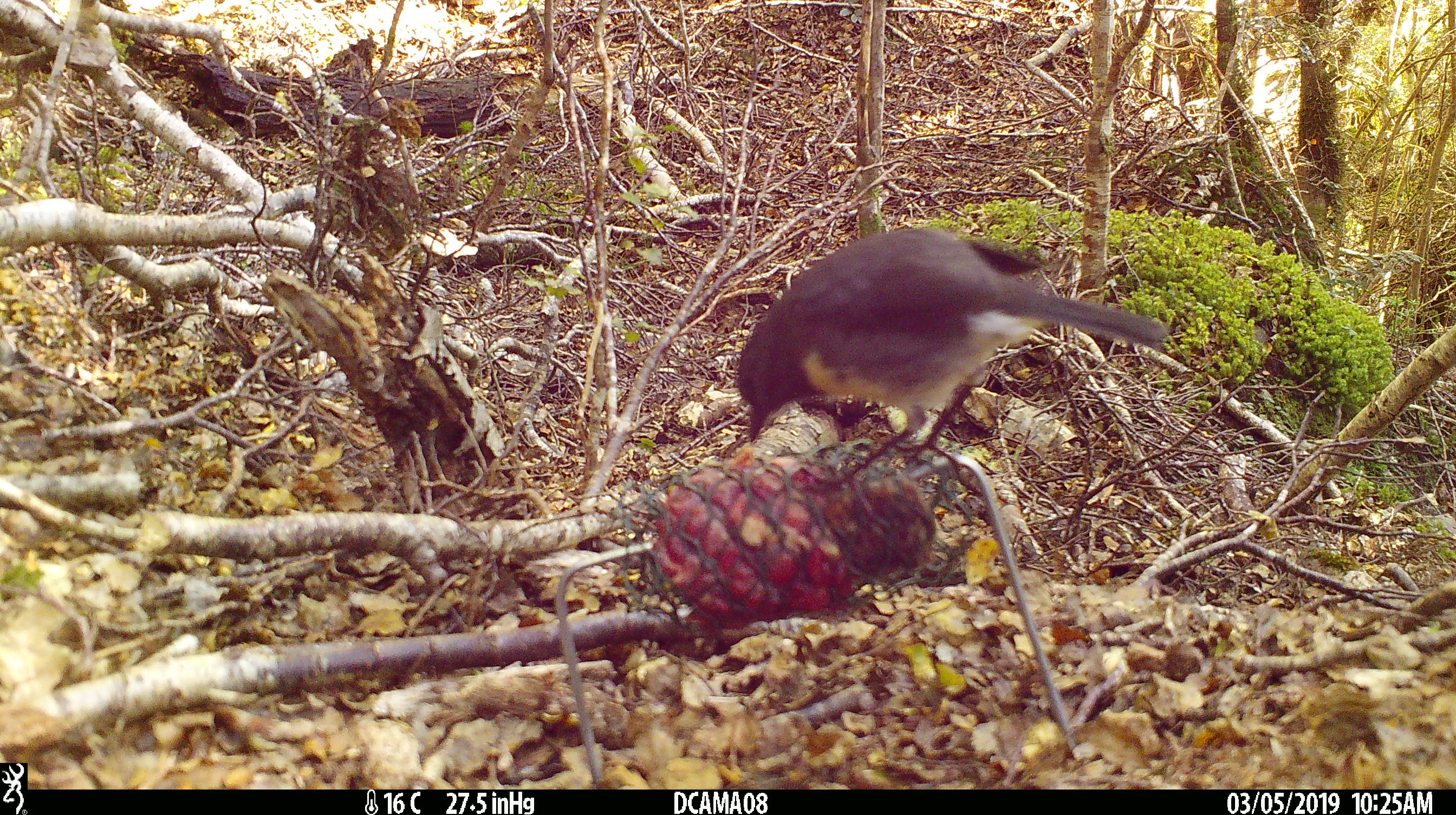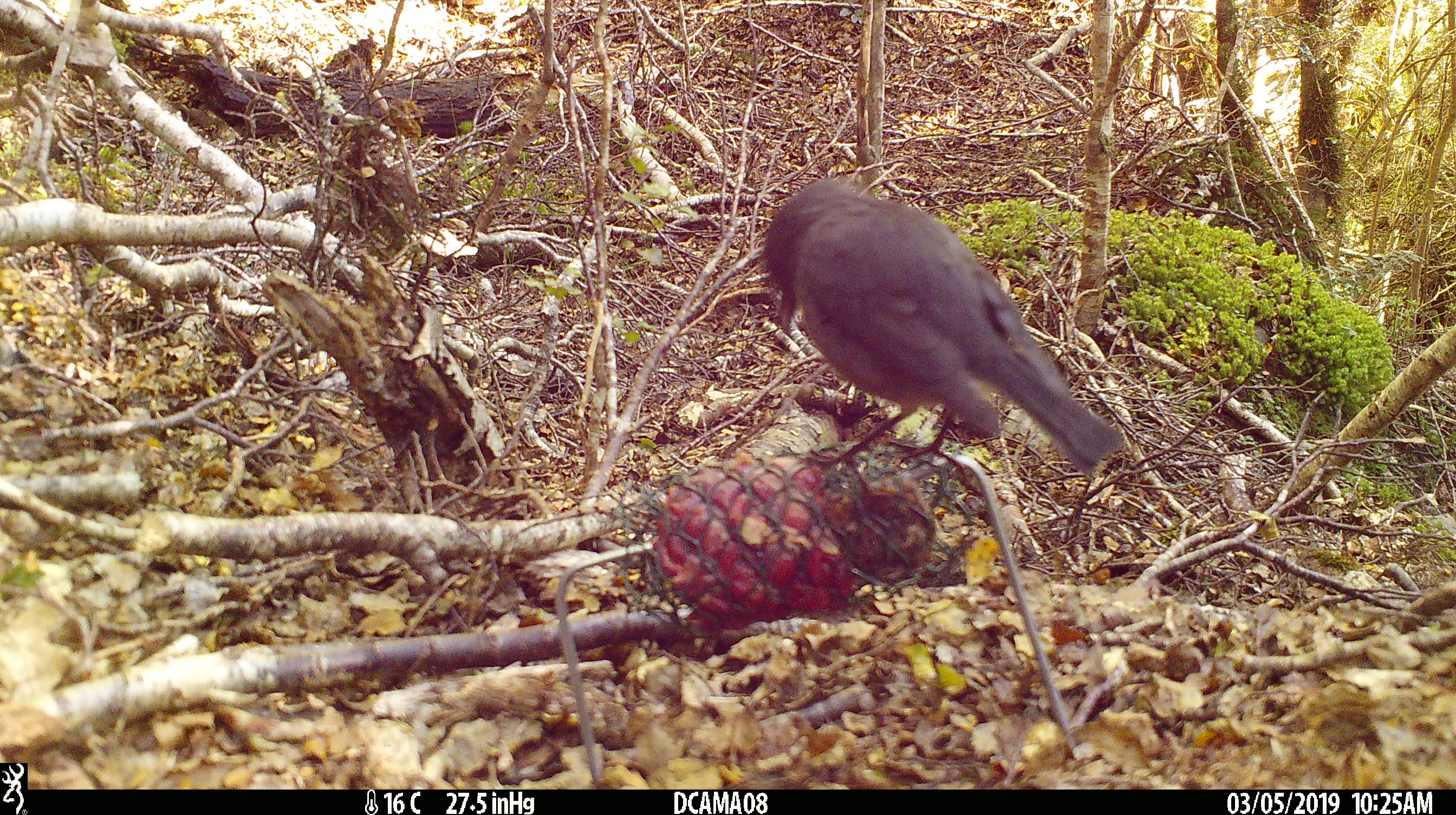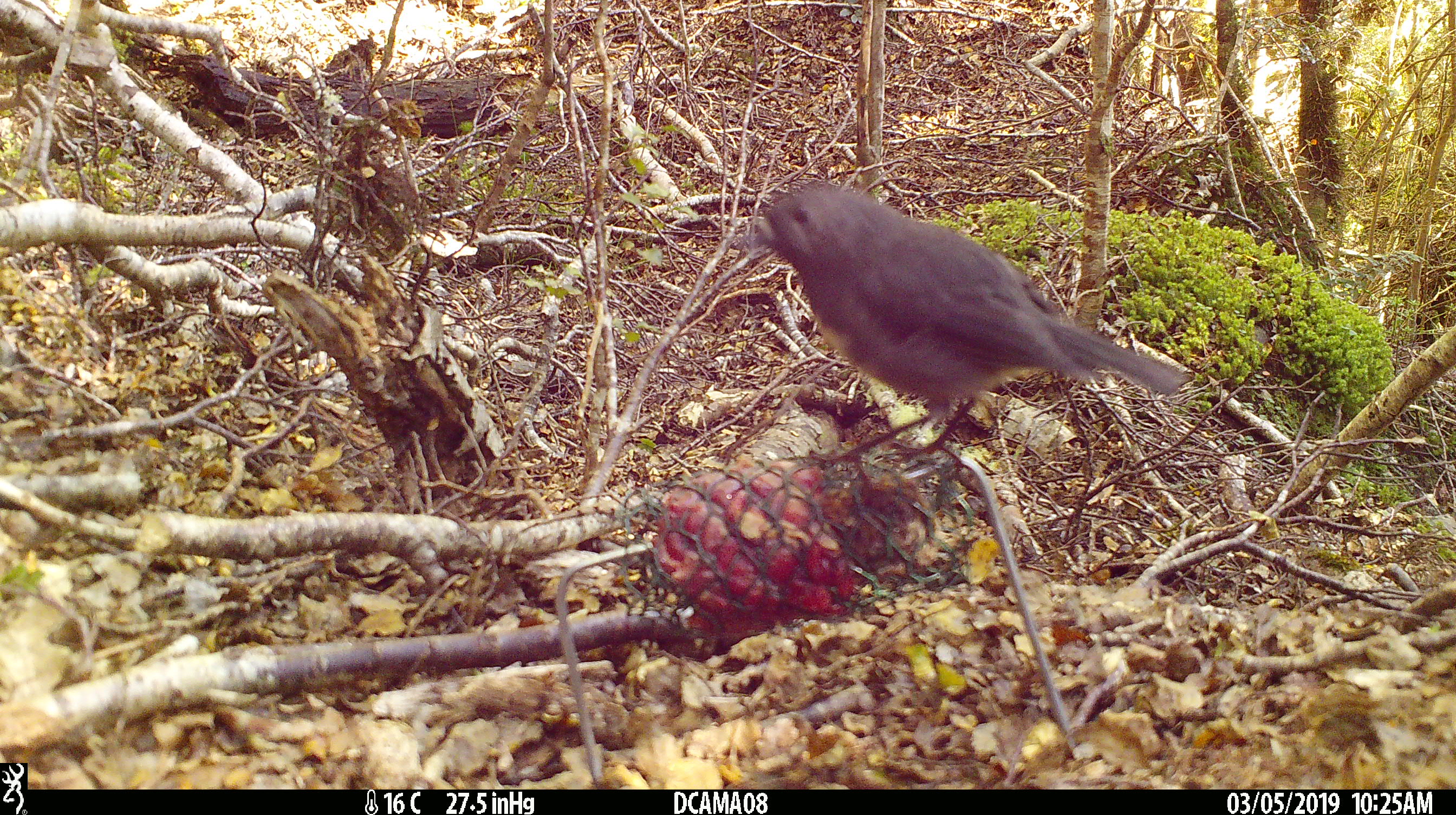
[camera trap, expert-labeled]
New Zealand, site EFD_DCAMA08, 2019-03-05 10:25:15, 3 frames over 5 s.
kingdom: Animalia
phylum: Chordata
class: Aves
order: Passeriformes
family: Petroicidae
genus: Petroica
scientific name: Petroica australis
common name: new zealand robin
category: robin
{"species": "robin (new zealand robin) (Petroica australis)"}